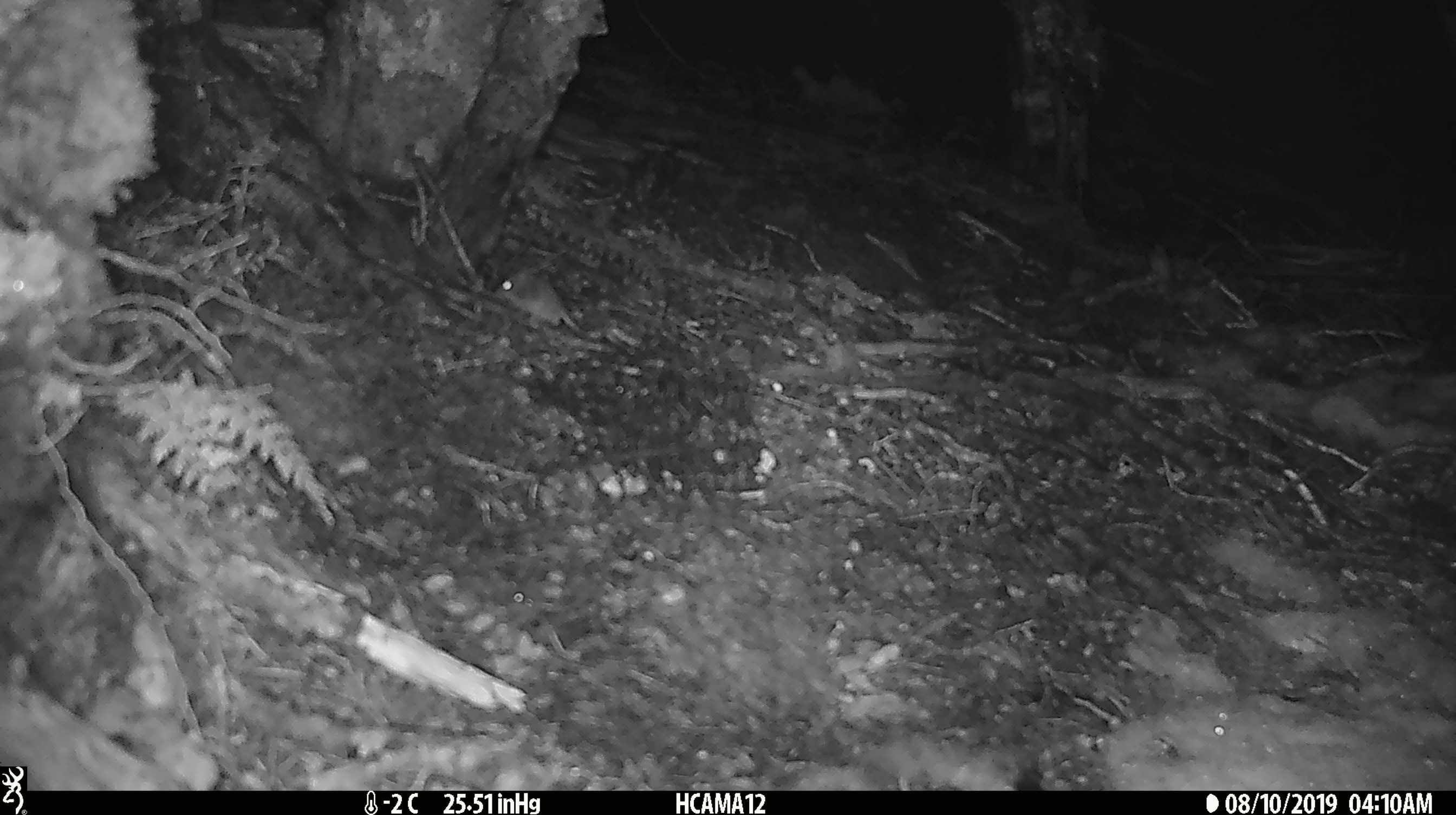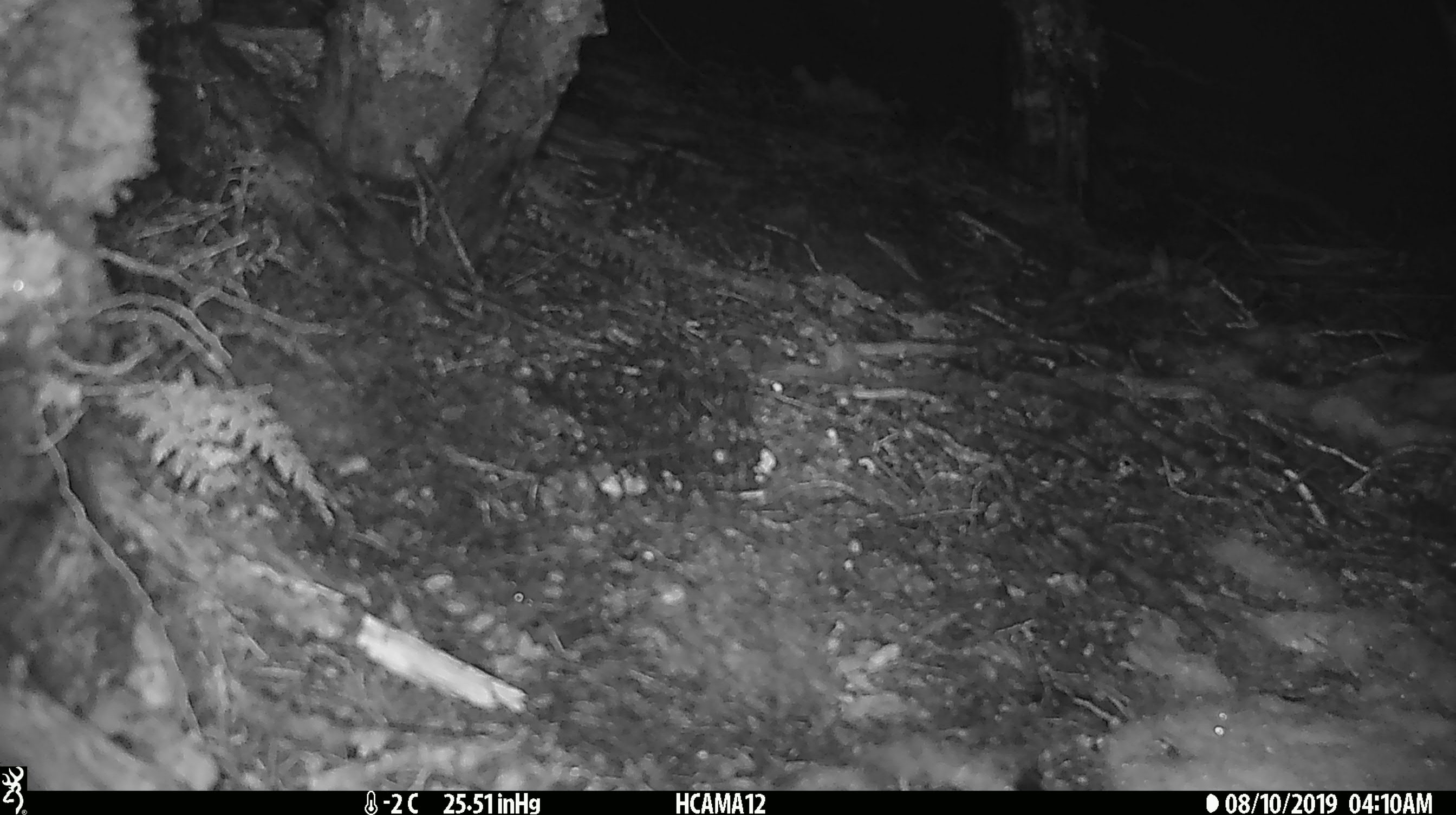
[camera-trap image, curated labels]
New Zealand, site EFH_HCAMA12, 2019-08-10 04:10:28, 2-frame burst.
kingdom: Animalia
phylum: Chordata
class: Mammalia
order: Rodentia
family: Muridae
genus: Mus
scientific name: Mus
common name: mouse